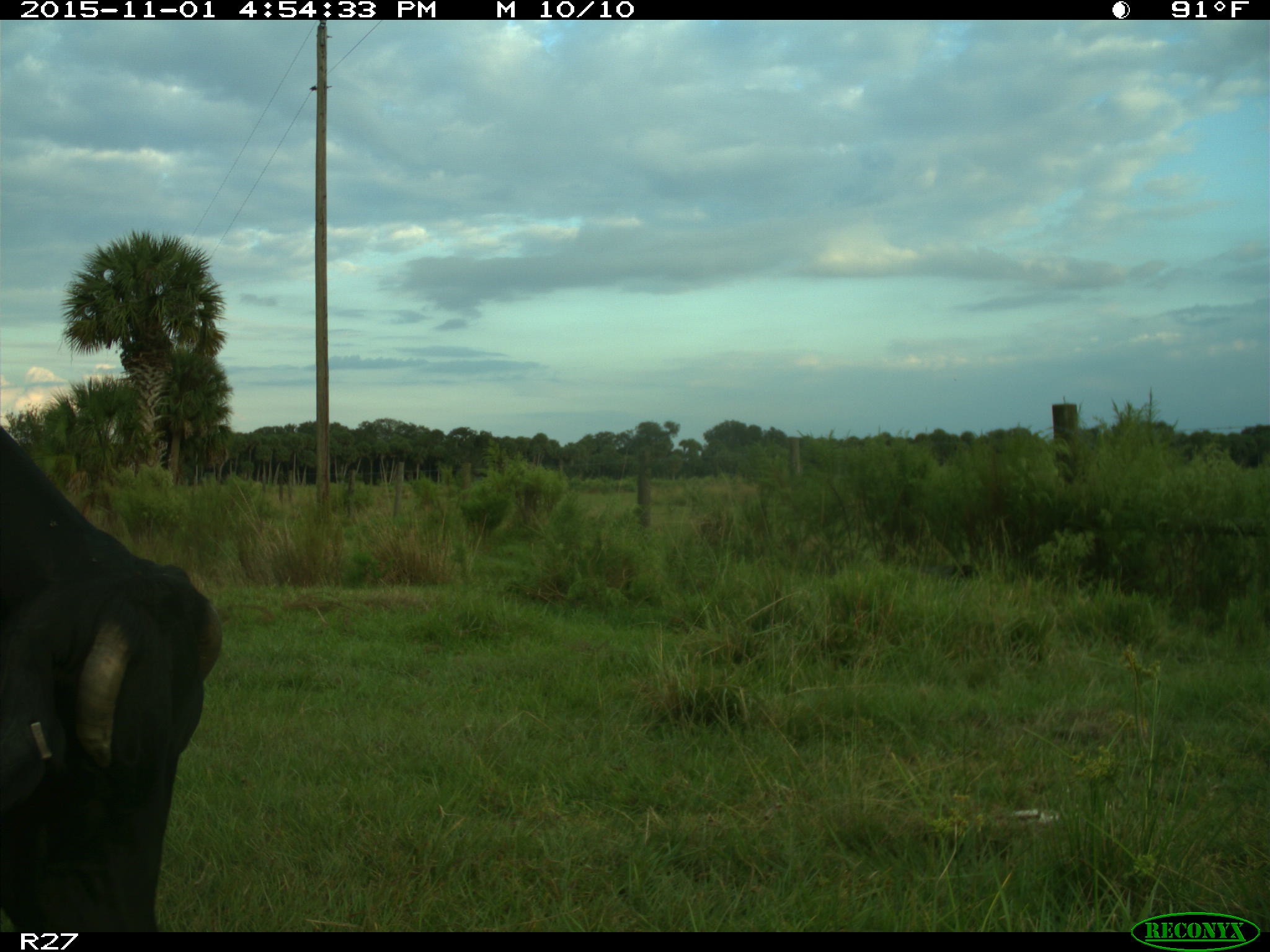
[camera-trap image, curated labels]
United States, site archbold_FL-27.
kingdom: Animalia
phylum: Chordata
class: Mammalia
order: Artiodactyla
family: Bovidae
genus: Bos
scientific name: Bos taurus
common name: domestic cow